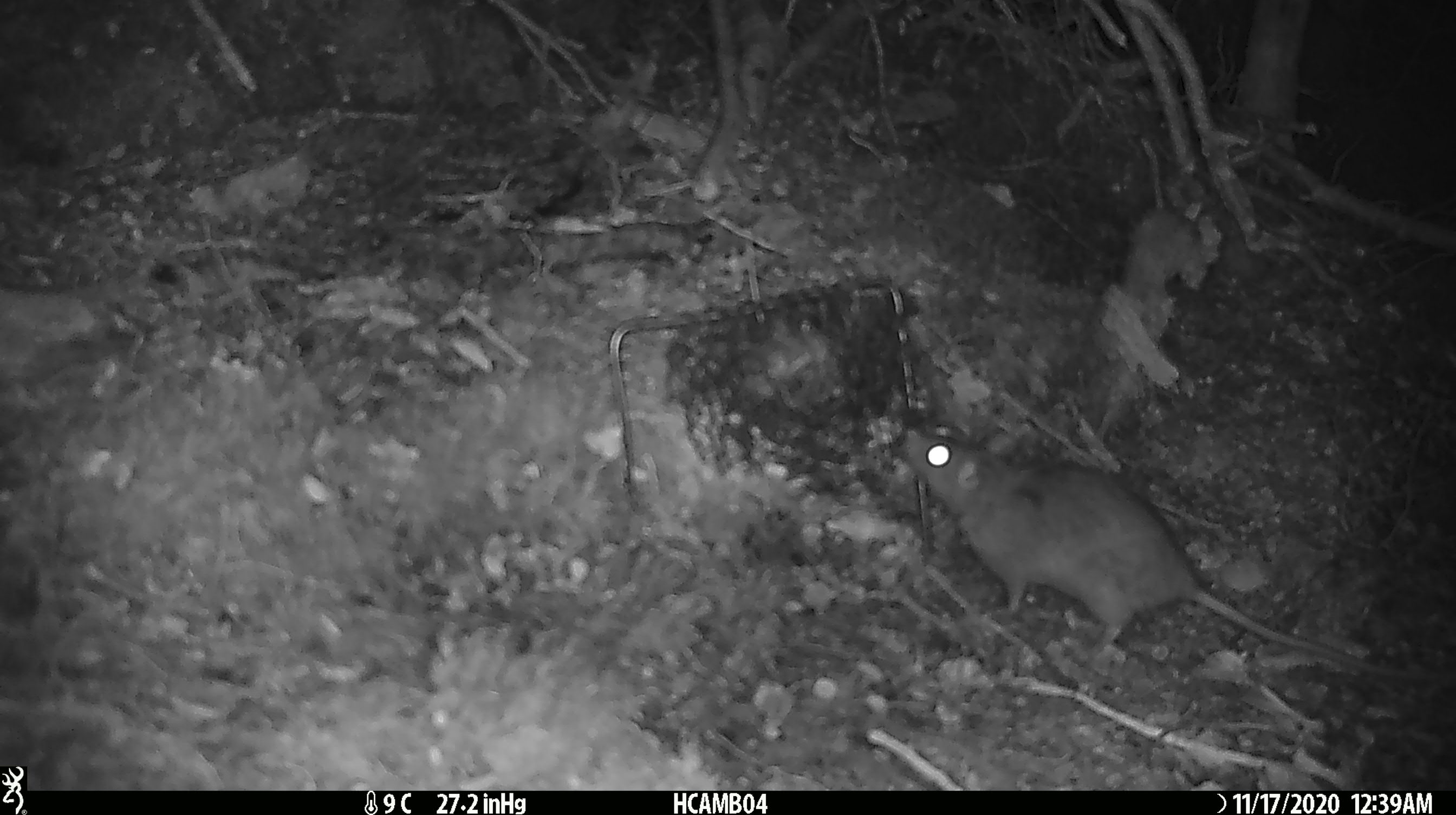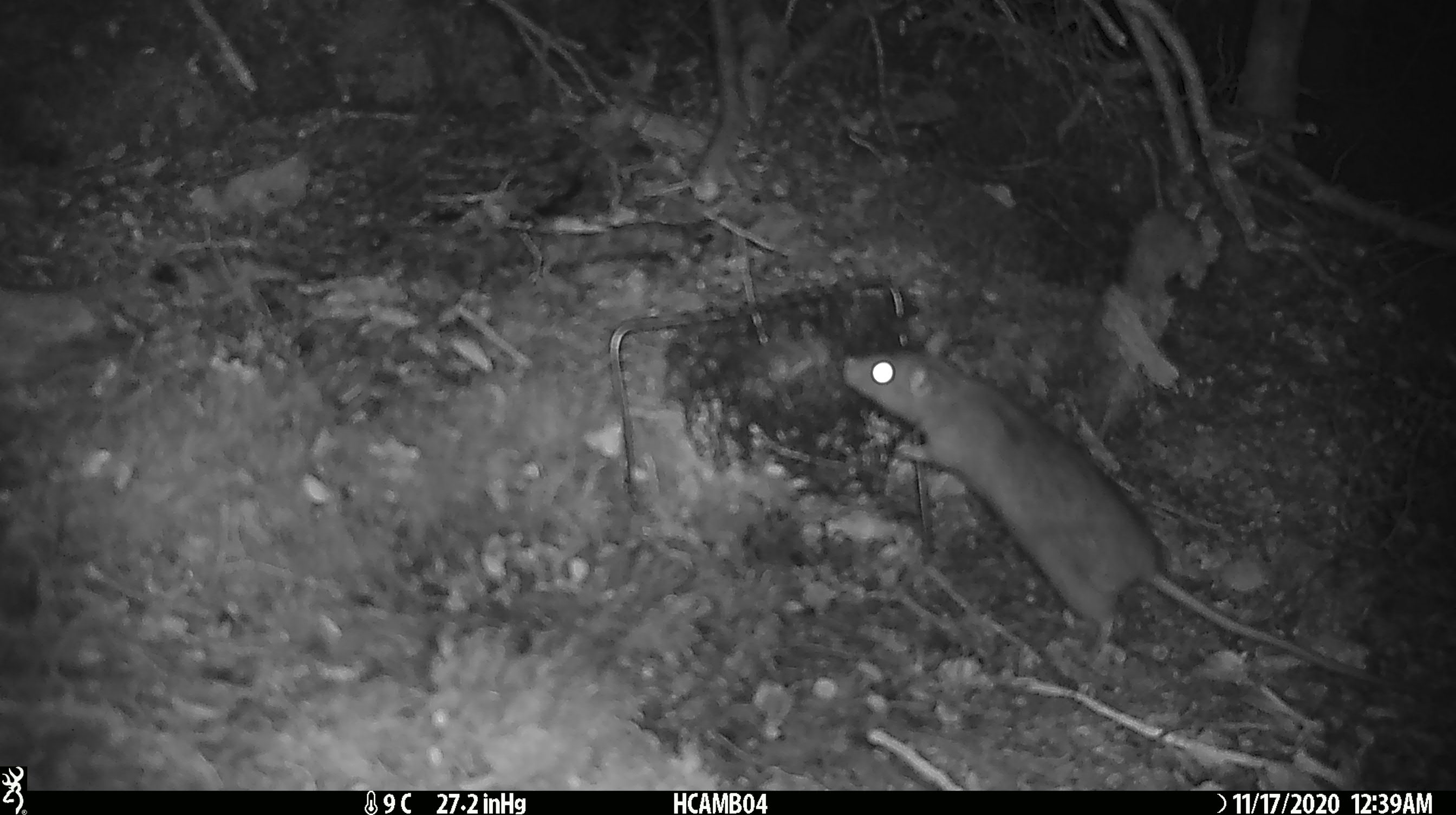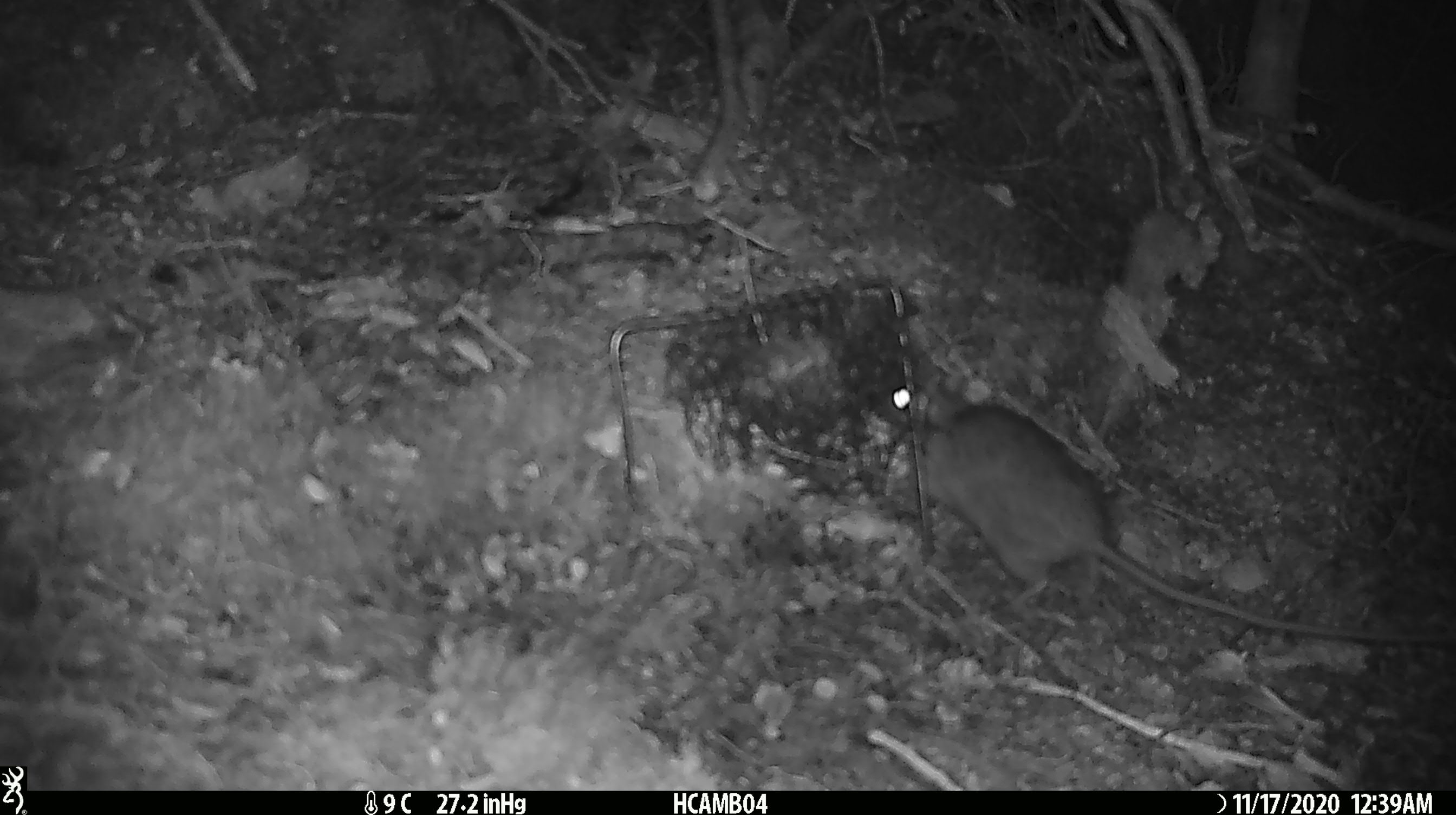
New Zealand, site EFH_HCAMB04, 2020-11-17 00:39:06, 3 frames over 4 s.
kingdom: Animalia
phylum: Chordata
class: Mammalia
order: Rodentia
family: Muridae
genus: Rattus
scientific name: Rattus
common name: rat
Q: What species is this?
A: Rat (Rattus).